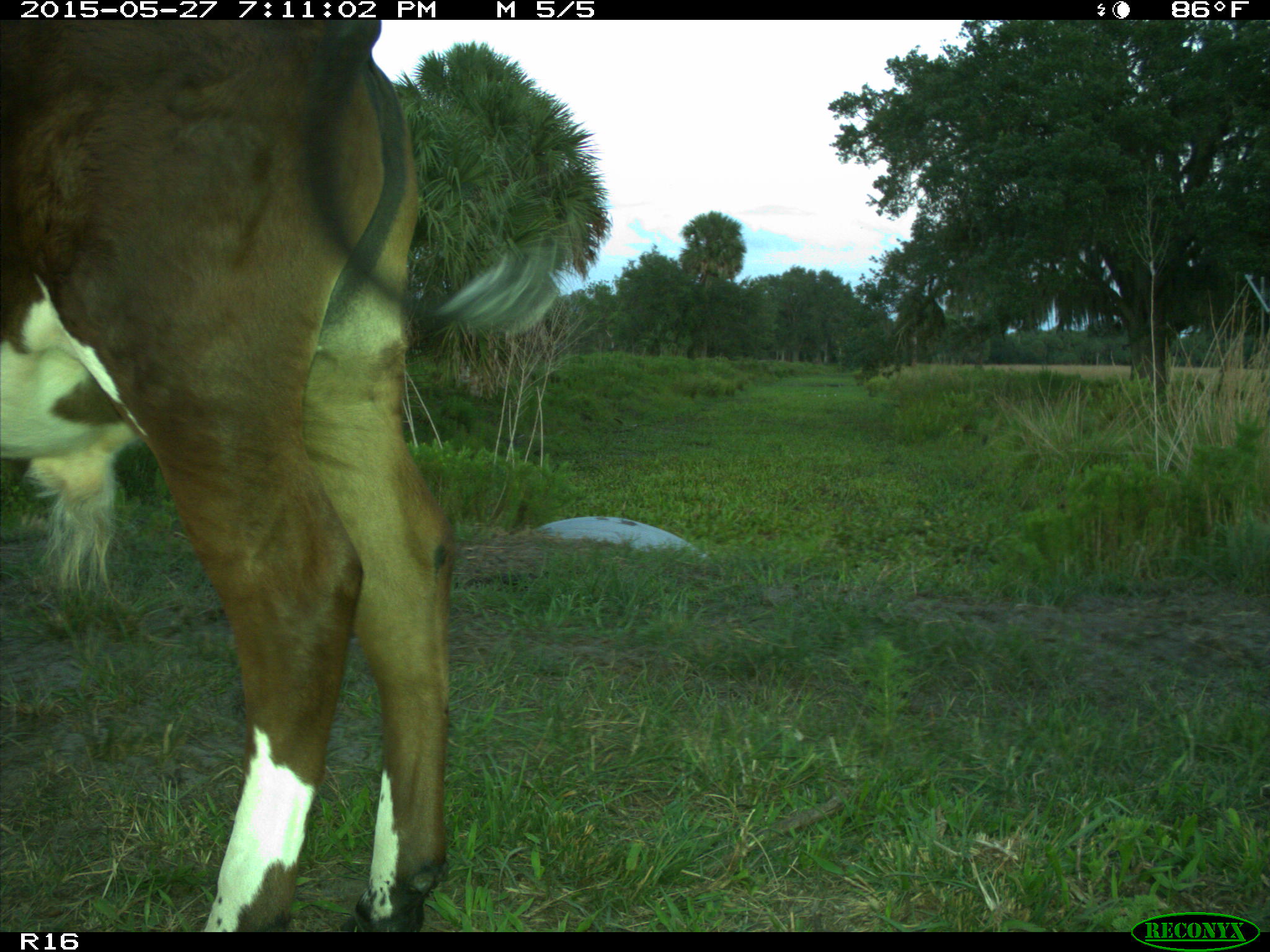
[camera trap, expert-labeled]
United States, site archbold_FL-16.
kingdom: Animalia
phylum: Chordata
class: Mammalia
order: Artiodactyla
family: Bovidae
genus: Bos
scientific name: Bos taurus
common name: domestic cow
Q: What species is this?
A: Bos taurus (domestic cow).